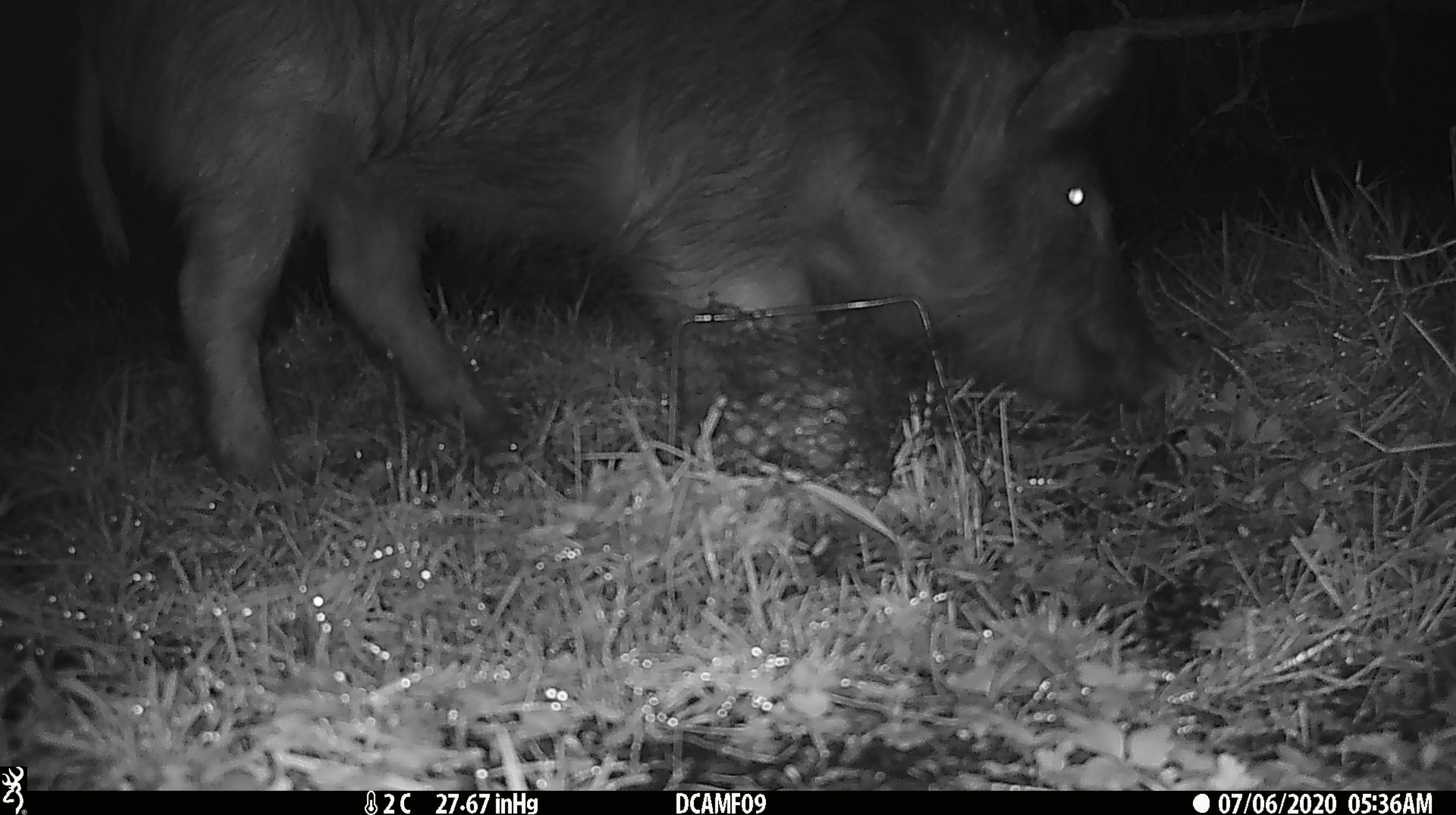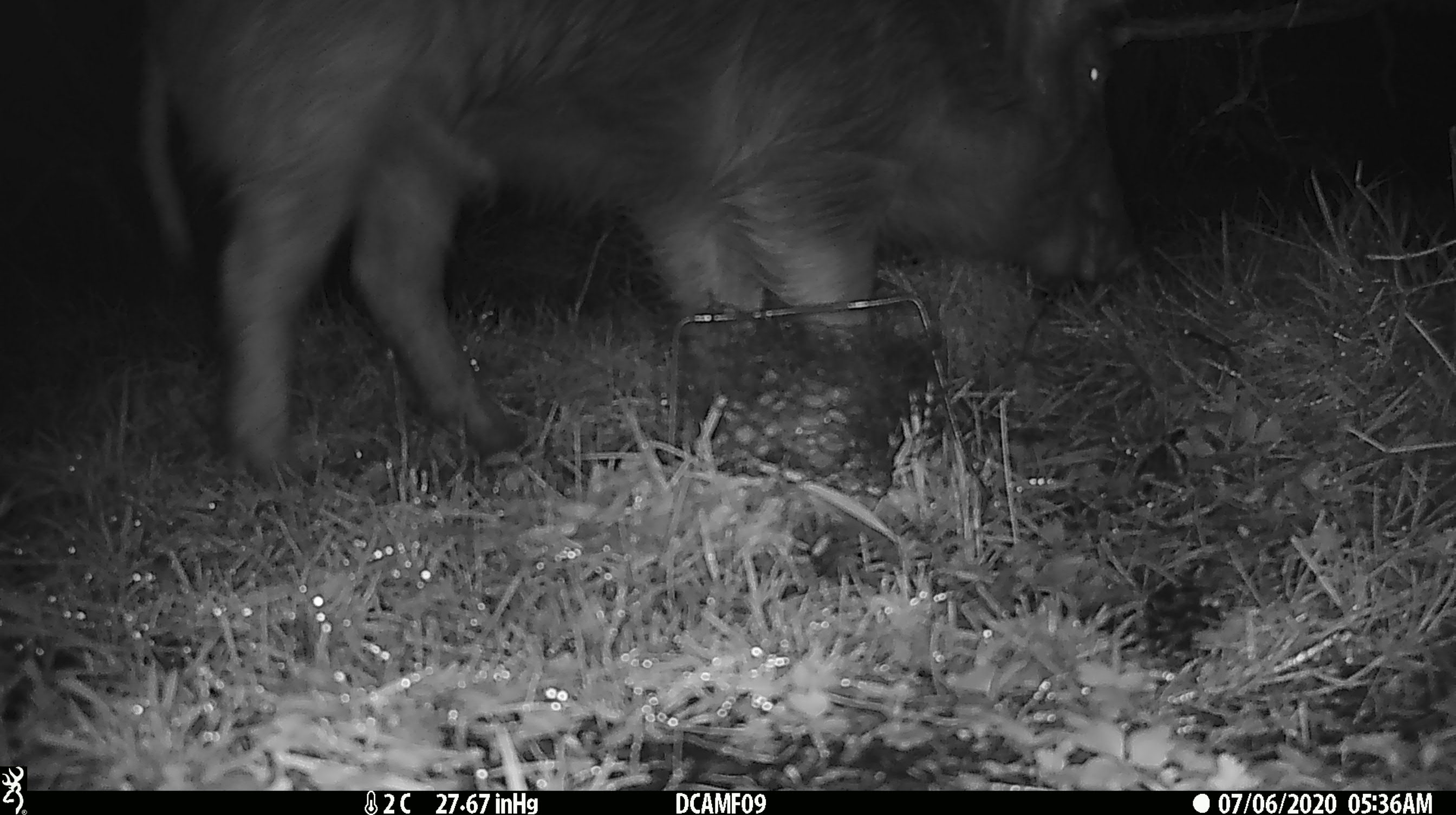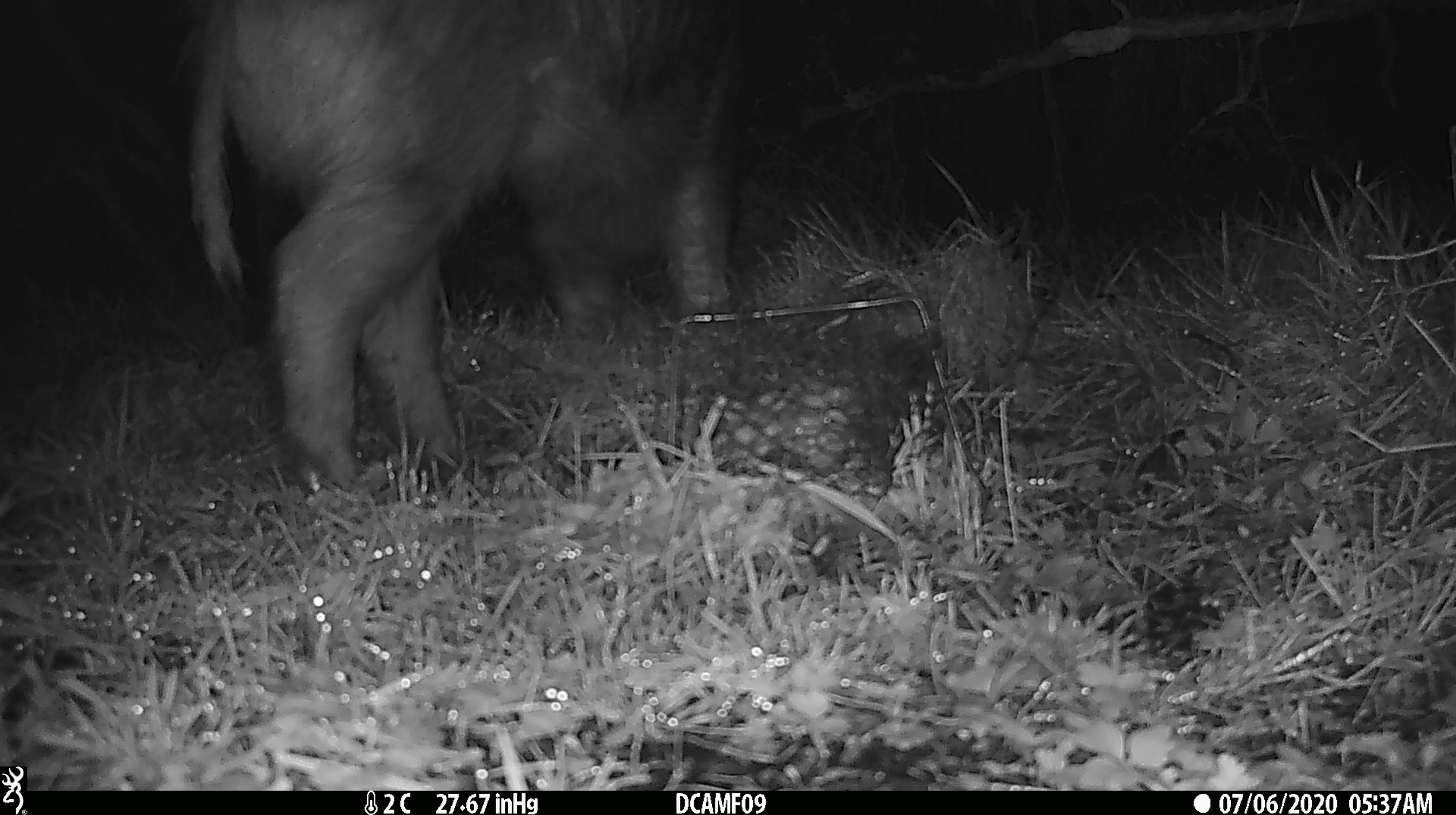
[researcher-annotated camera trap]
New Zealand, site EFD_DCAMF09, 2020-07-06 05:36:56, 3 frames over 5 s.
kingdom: Animalia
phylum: Chordata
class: Mammalia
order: Artiodactyla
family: Suidae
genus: Sus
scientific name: Sus scrofa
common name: pig